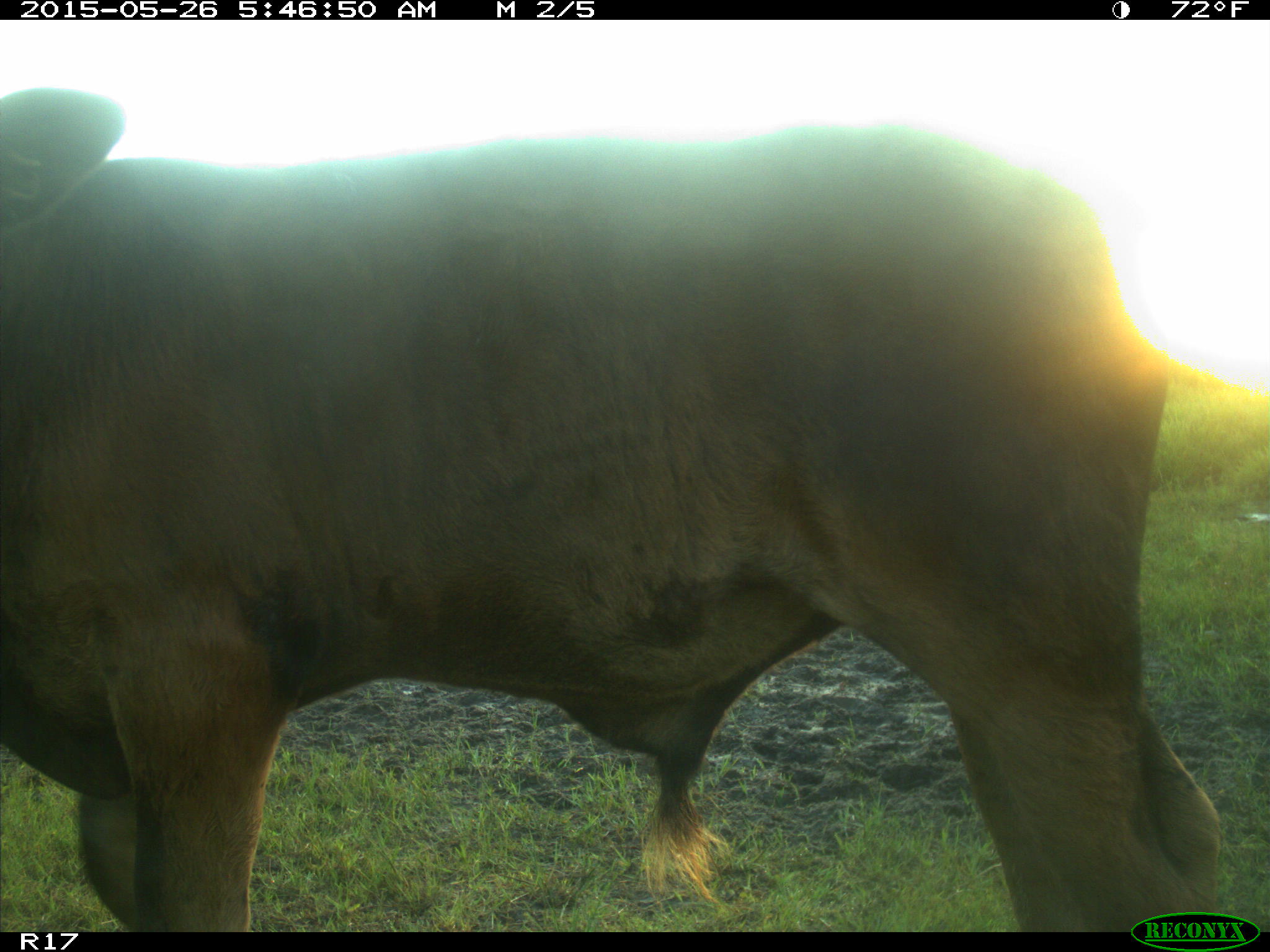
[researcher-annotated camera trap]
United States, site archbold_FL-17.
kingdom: Animalia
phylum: Chordata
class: Mammalia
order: Artiodactyla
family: Bovidae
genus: Bos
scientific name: Bos taurus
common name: domestic cow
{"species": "Bos taurus (domestic cow)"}